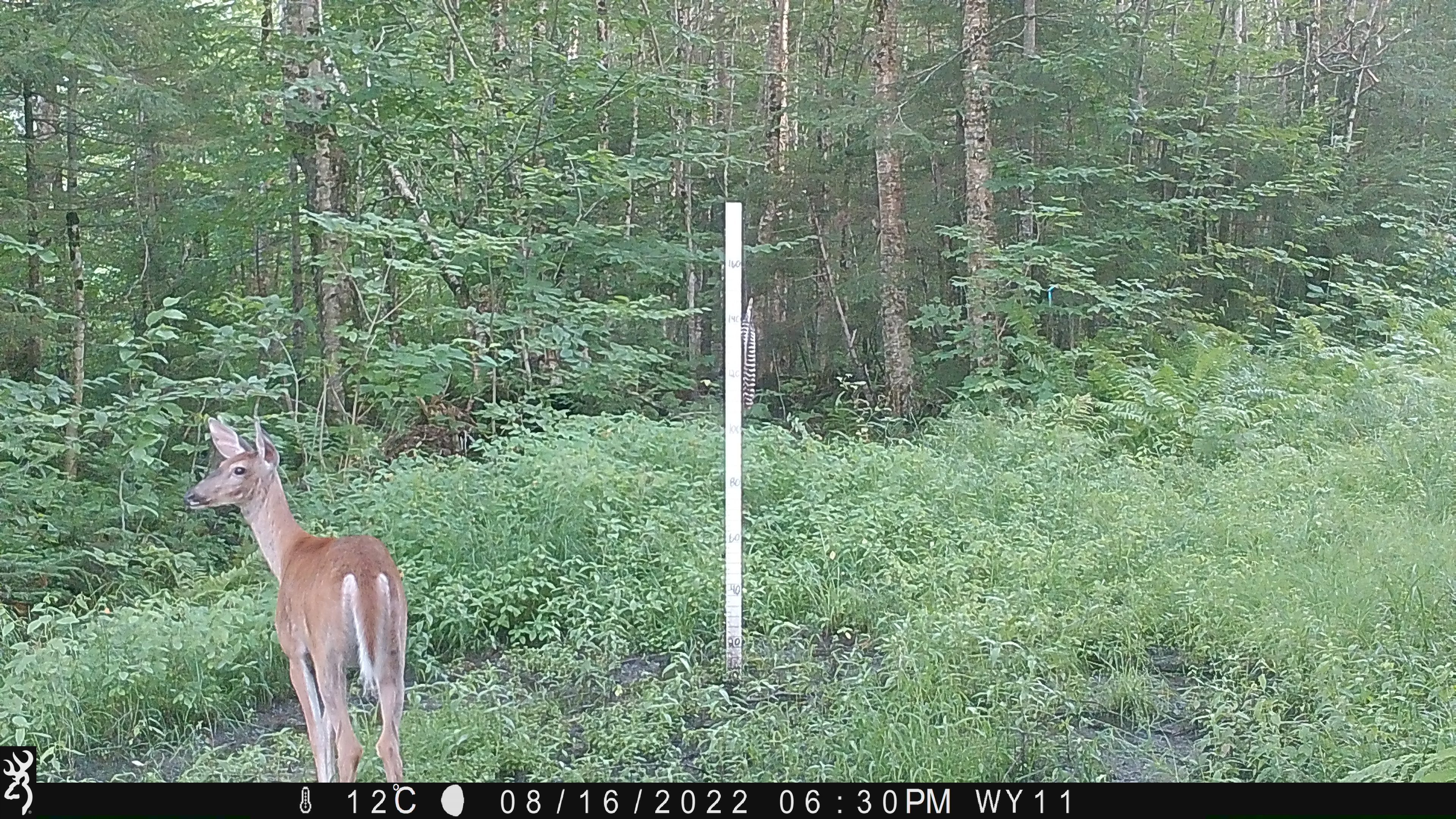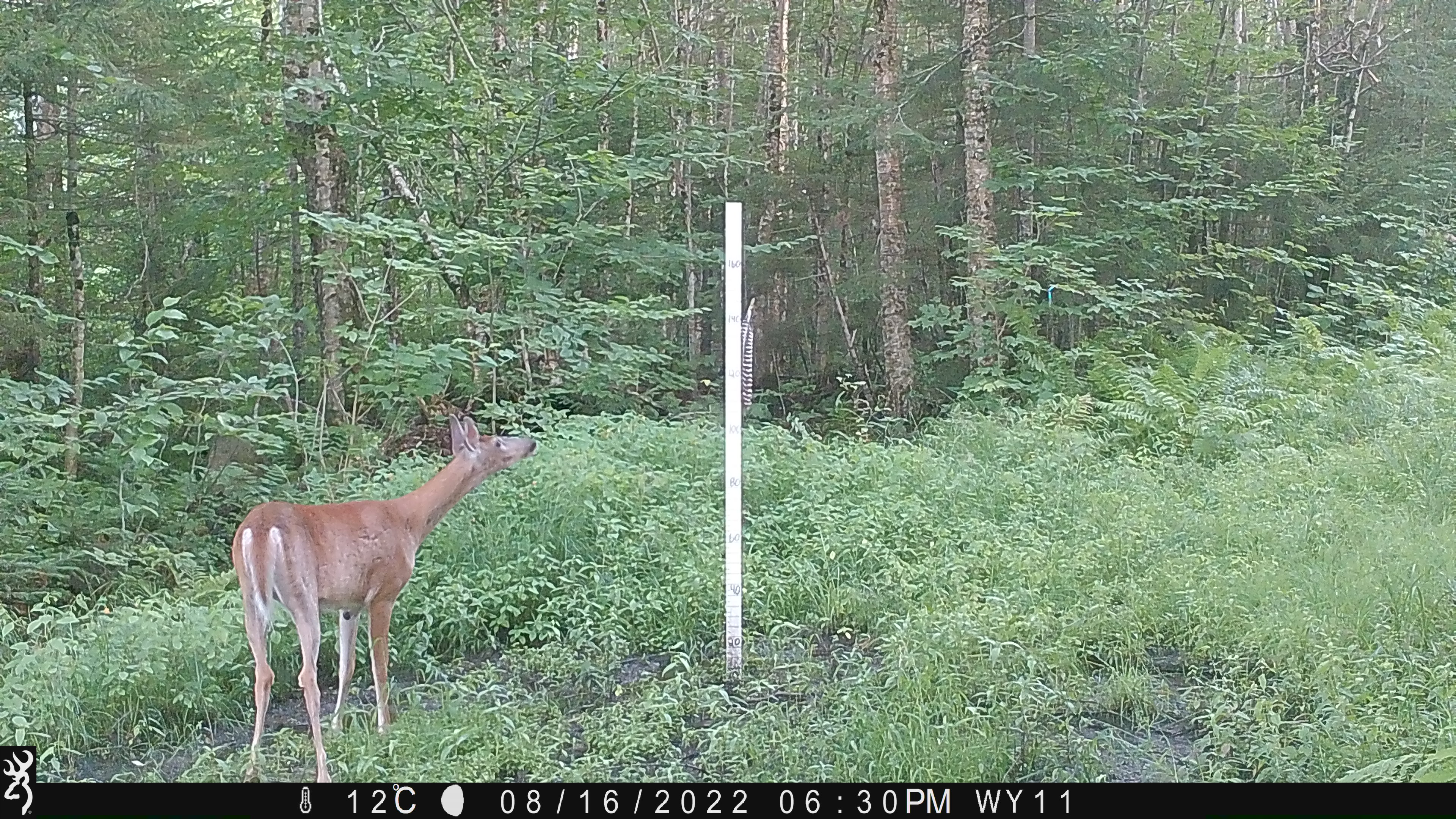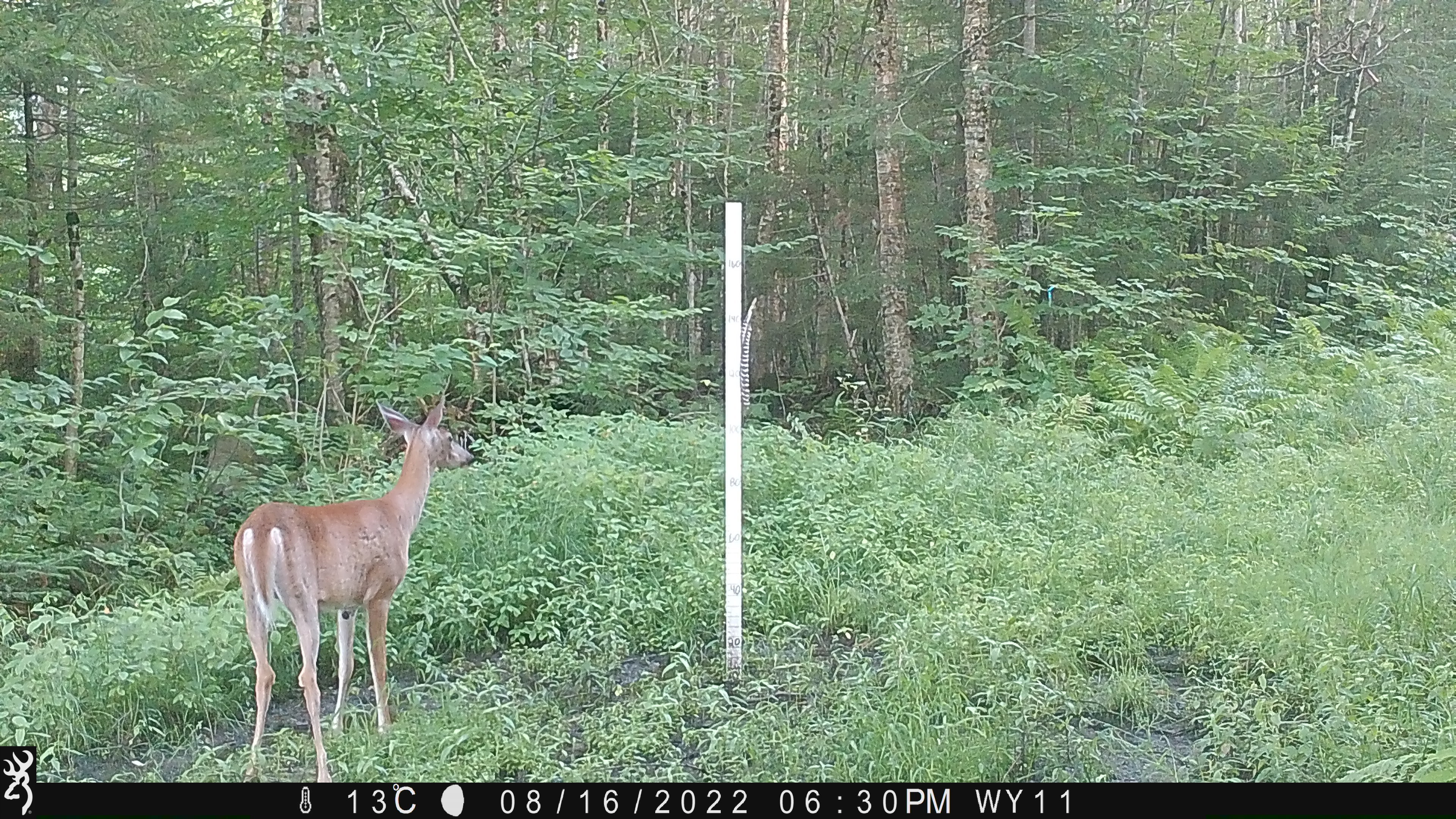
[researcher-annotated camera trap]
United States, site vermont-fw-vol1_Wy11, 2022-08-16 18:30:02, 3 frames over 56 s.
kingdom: Animalia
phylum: Chordata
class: Mammalia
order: Artiodactyla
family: Cervidae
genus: Odocoileus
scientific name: Odocoileus virginianus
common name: white-tailed deer